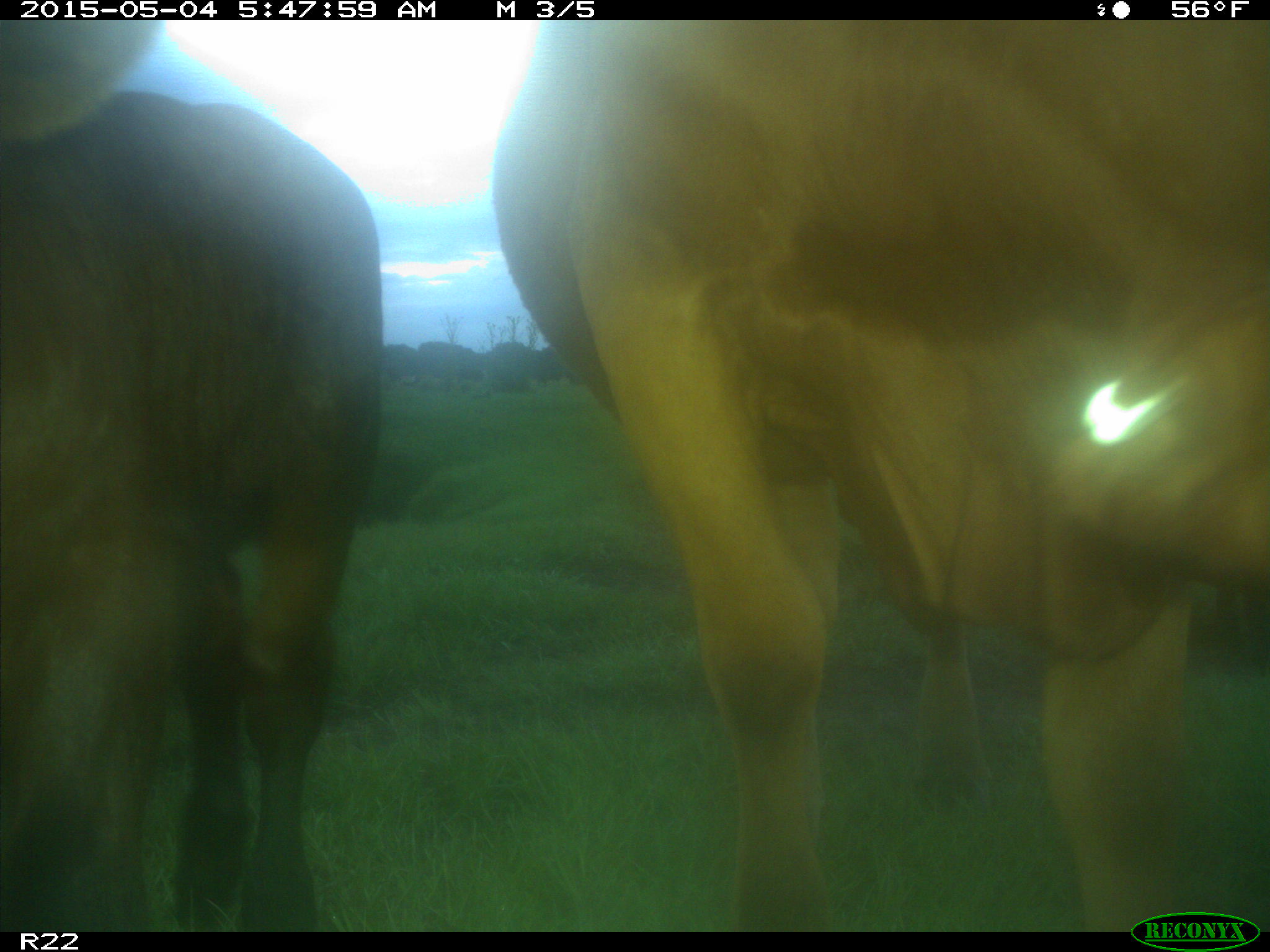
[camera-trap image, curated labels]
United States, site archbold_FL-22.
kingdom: Animalia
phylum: Chordata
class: Mammalia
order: Artiodactyla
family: Bovidae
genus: Bos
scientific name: Bos taurus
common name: domestic cow